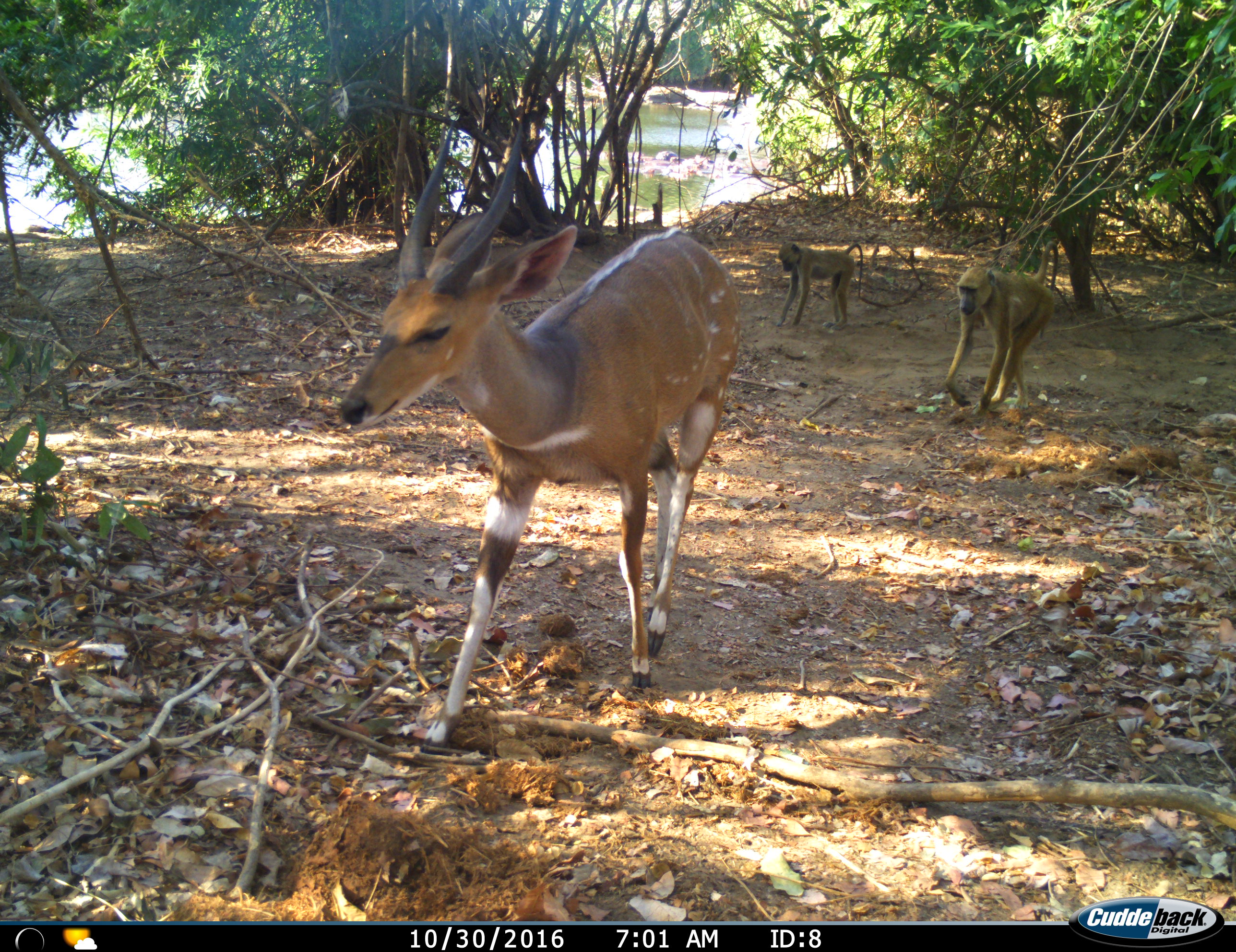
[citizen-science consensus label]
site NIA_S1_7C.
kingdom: Animalia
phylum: Chordata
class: Mammalia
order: Primates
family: Cercopithecidae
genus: Papio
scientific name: Papio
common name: baboon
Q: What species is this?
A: Baboon (Papio).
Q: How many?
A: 2.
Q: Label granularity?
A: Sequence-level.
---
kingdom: Animalia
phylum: Chordata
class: Mammalia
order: Artiodactyla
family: Bovidae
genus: Tragelaphus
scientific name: Tragelaphus scriptus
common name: bushbuck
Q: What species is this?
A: Bushbuck (Tragelaphus scriptus).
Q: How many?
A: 1.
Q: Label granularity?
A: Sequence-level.